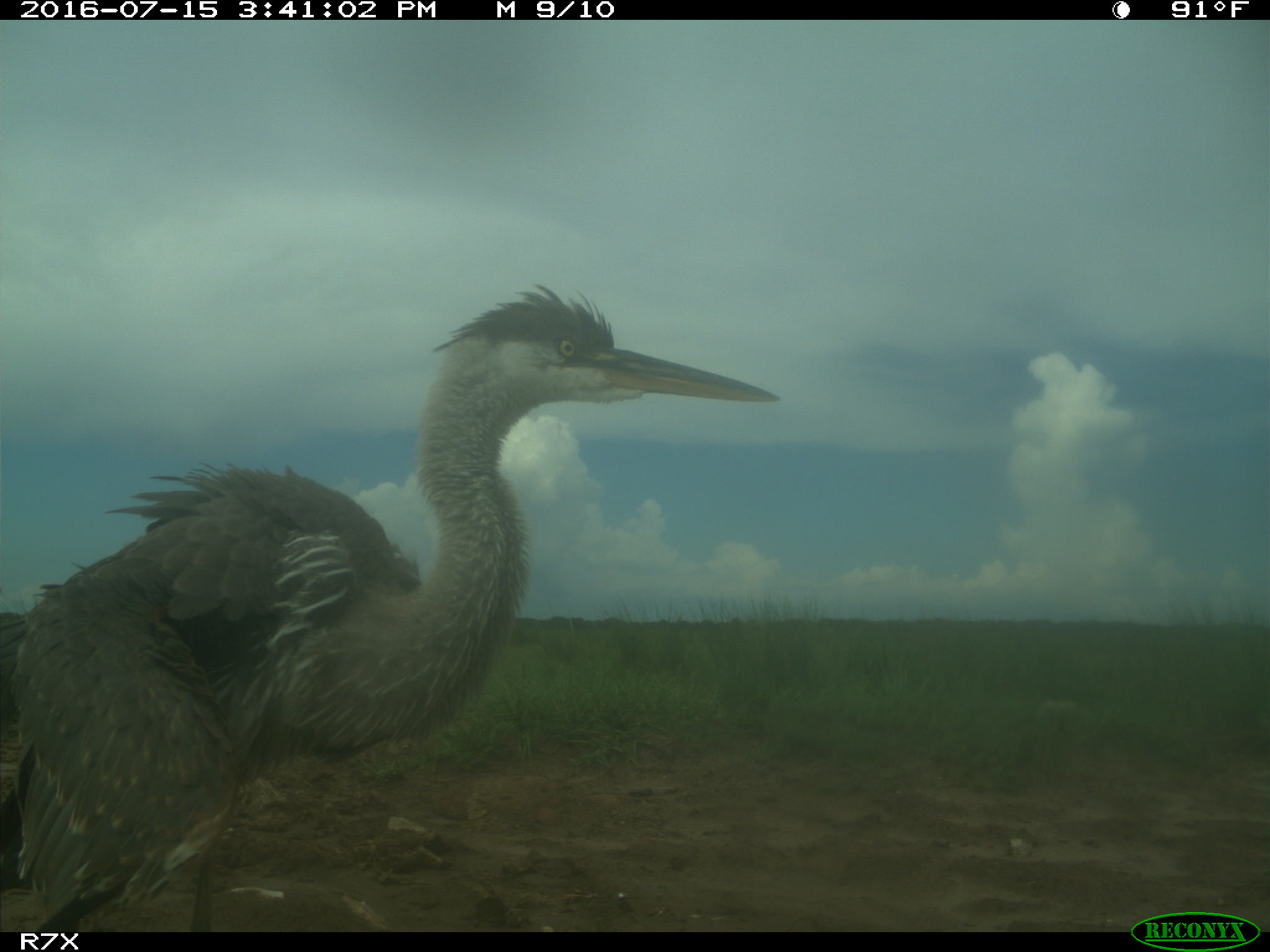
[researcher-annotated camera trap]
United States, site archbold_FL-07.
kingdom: Animalia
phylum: Chordata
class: Aves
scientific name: Aves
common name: birds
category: unidentified bird